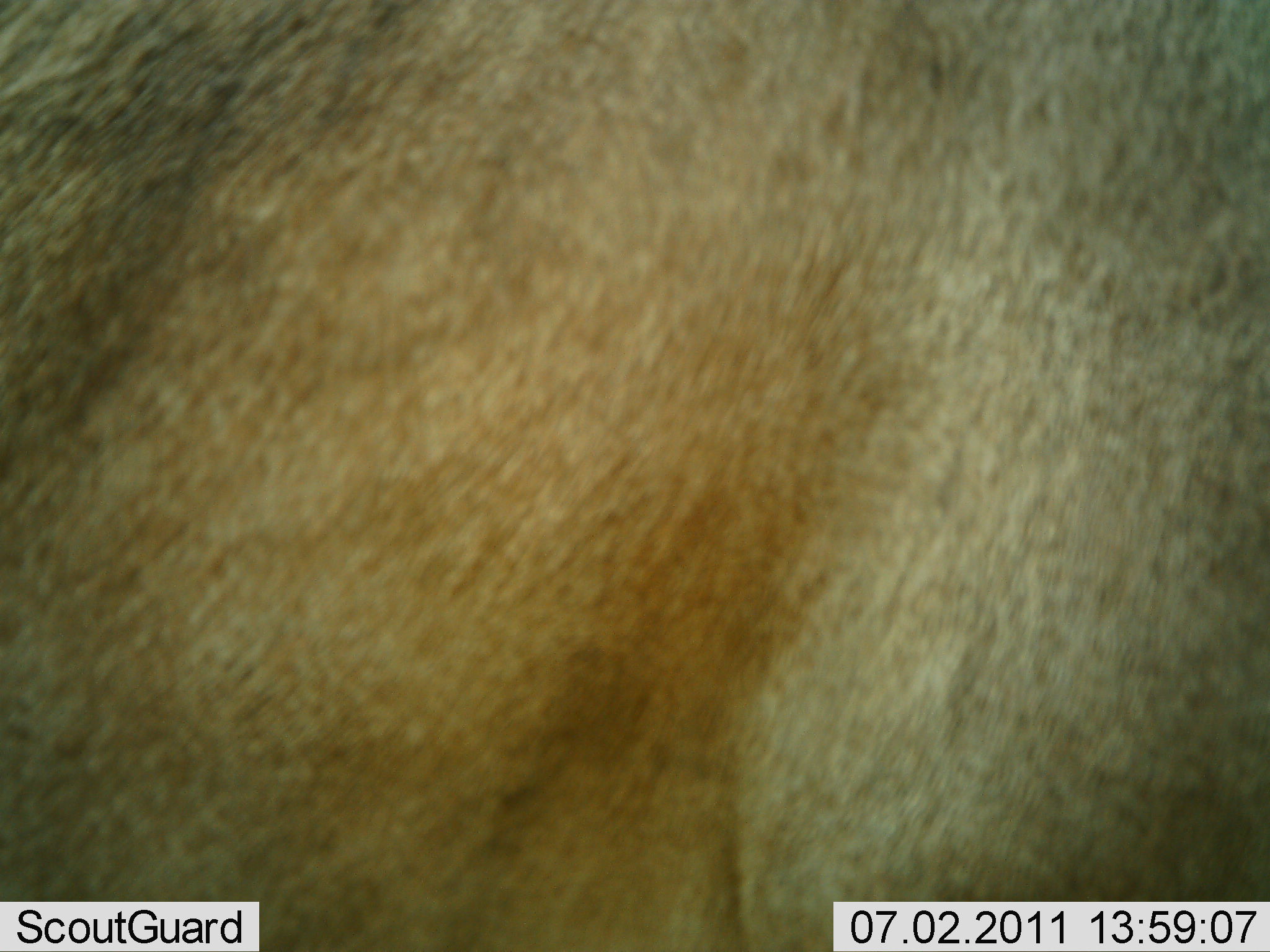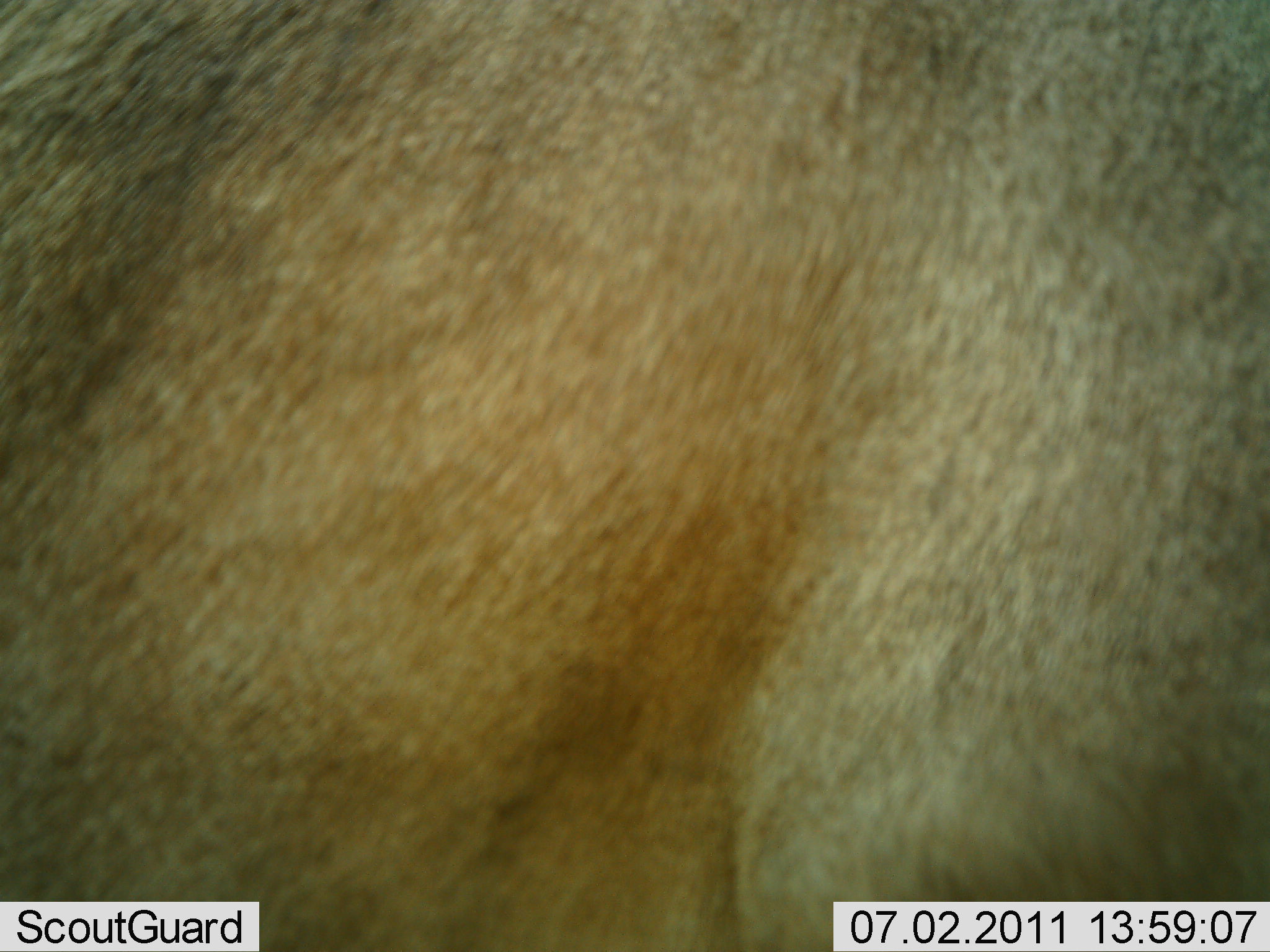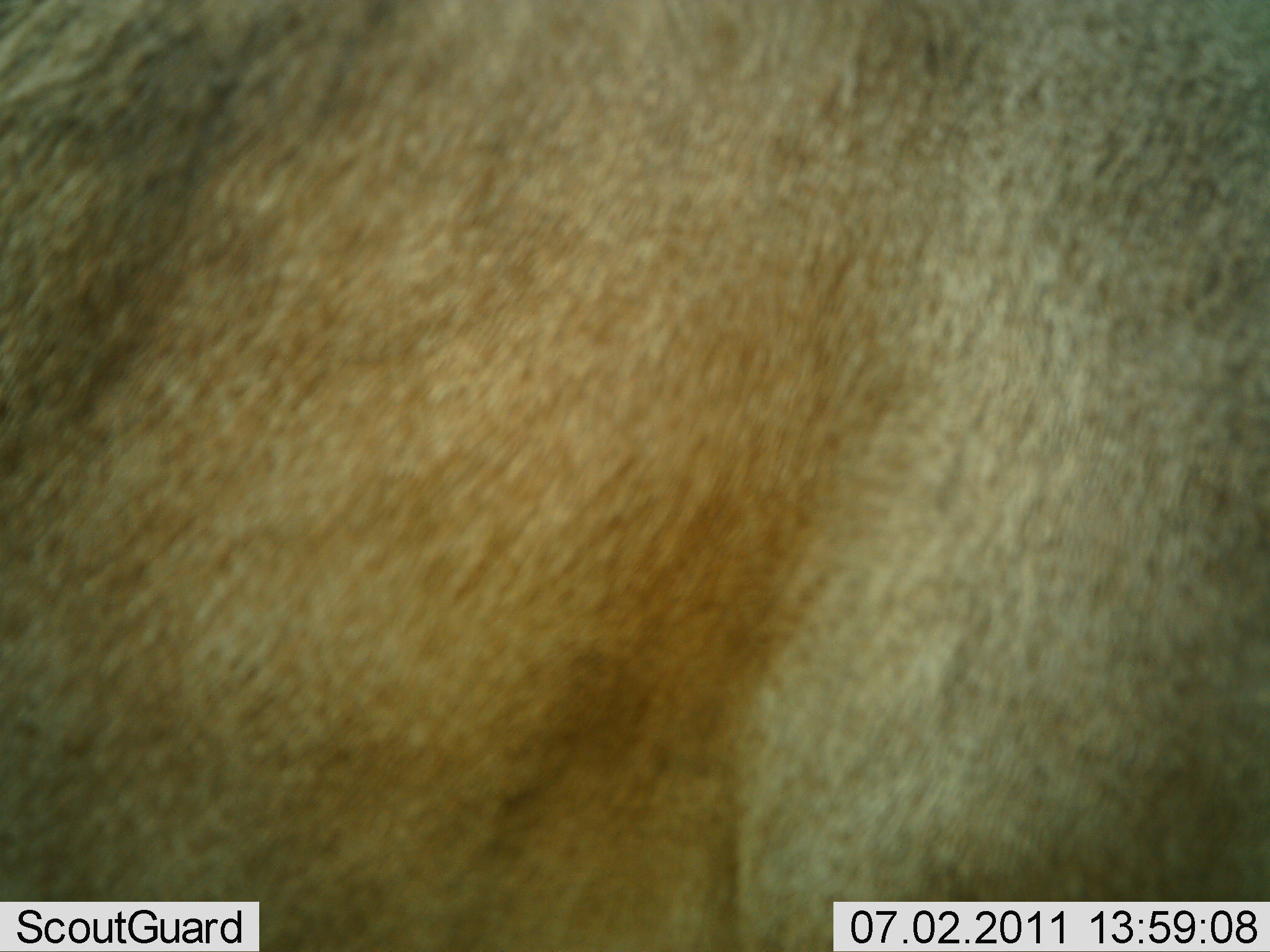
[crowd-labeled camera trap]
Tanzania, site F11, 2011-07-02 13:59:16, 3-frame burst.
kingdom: Animalia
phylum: Chordata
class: Mammalia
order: Carnivora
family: Felidae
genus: Panthera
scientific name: Panthera leo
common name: lion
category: lionfemale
Lionfemale (lion) (Panthera leo), count 1. Behavior (volunteer vote fractions): standing 60%, resting 60%, moving 20%, interacting 20%. Young present (vote fraction): 0%. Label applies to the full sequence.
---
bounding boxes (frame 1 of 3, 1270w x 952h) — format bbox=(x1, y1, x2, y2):
animal: bbox=(1, 0, 1268, 951)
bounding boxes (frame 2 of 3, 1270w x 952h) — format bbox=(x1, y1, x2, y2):
animal: bbox=(2, 2, 1269, 952)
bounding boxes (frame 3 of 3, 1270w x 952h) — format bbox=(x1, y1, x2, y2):
animal: bbox=(3, 1, 1270, 951)